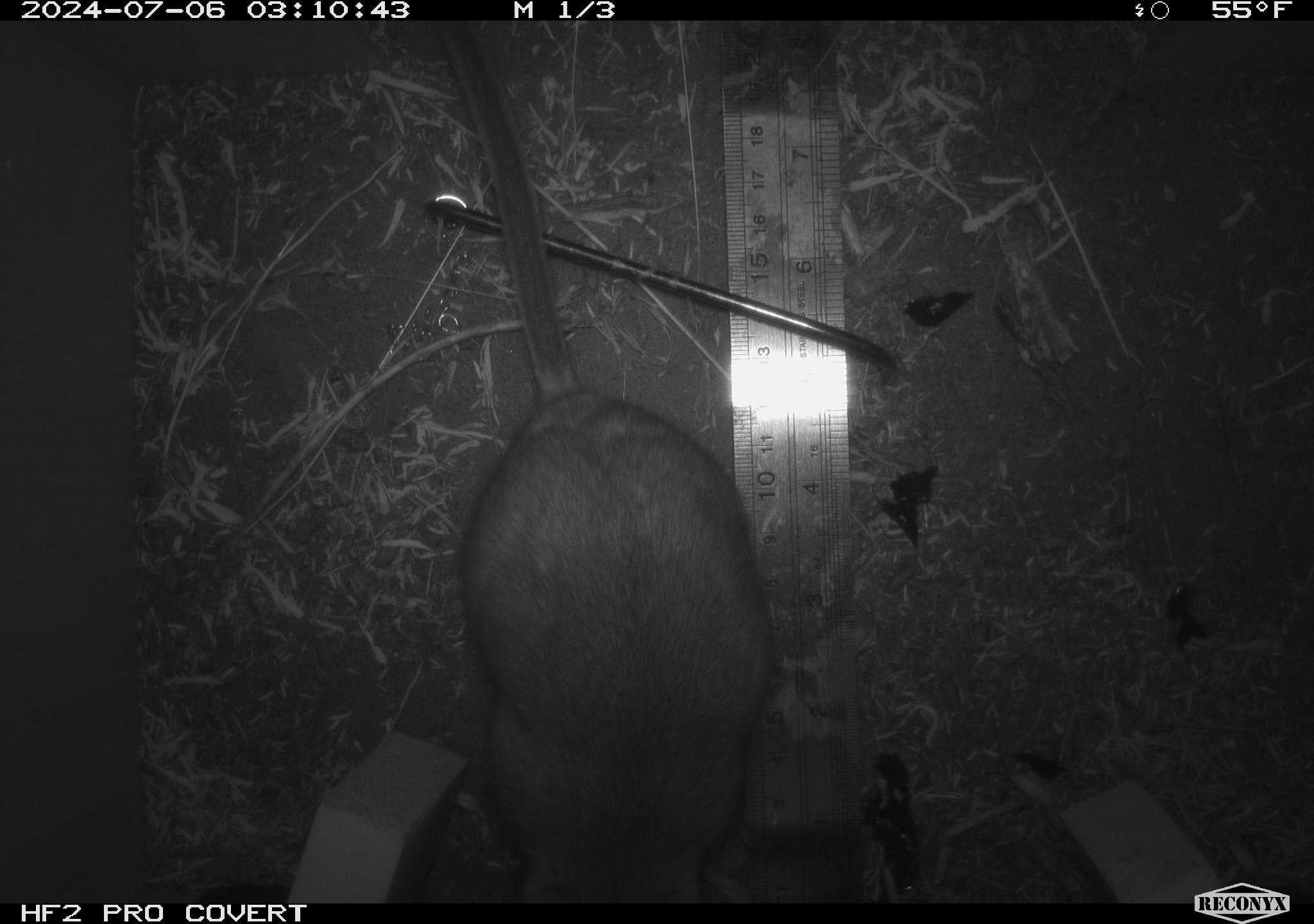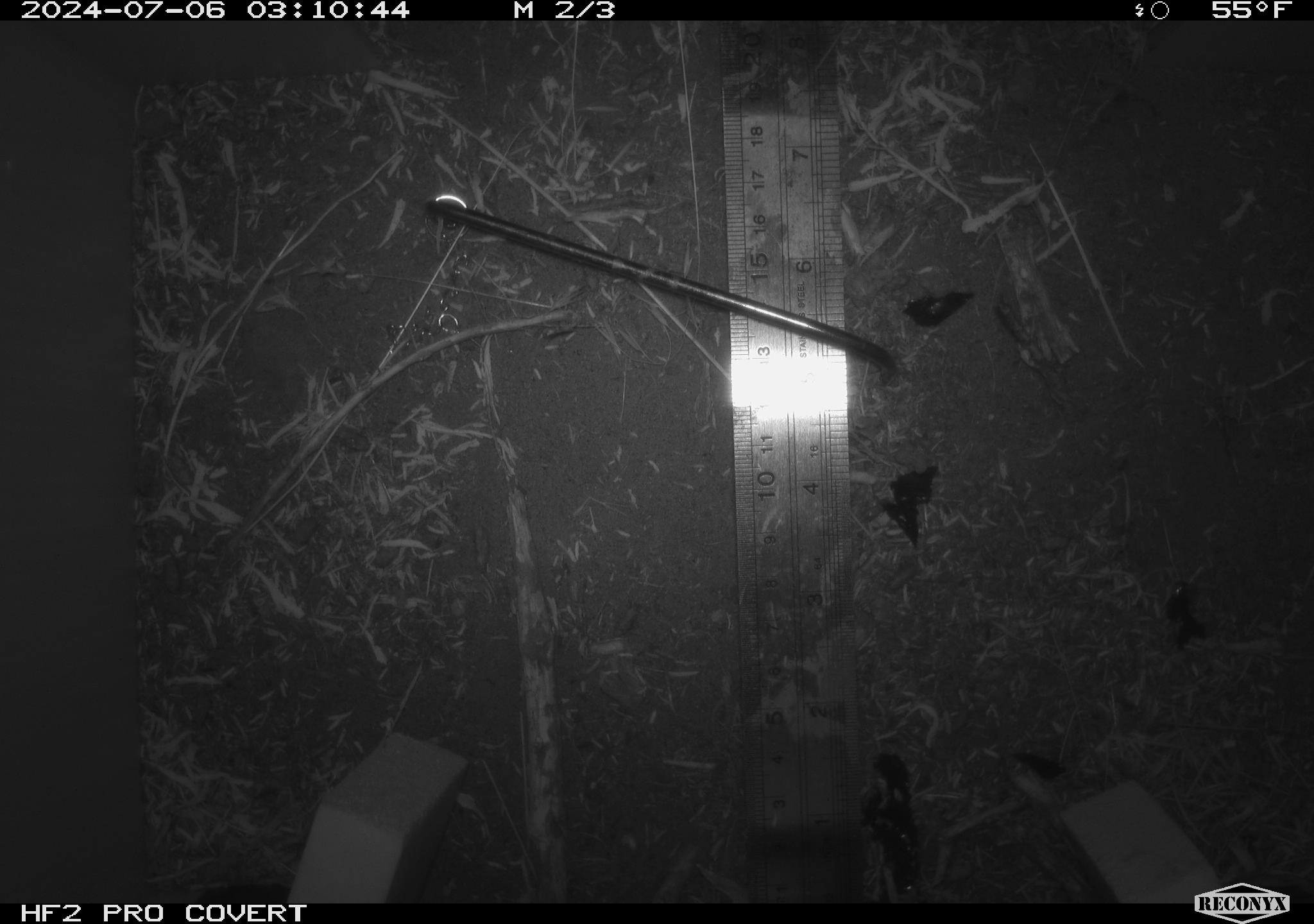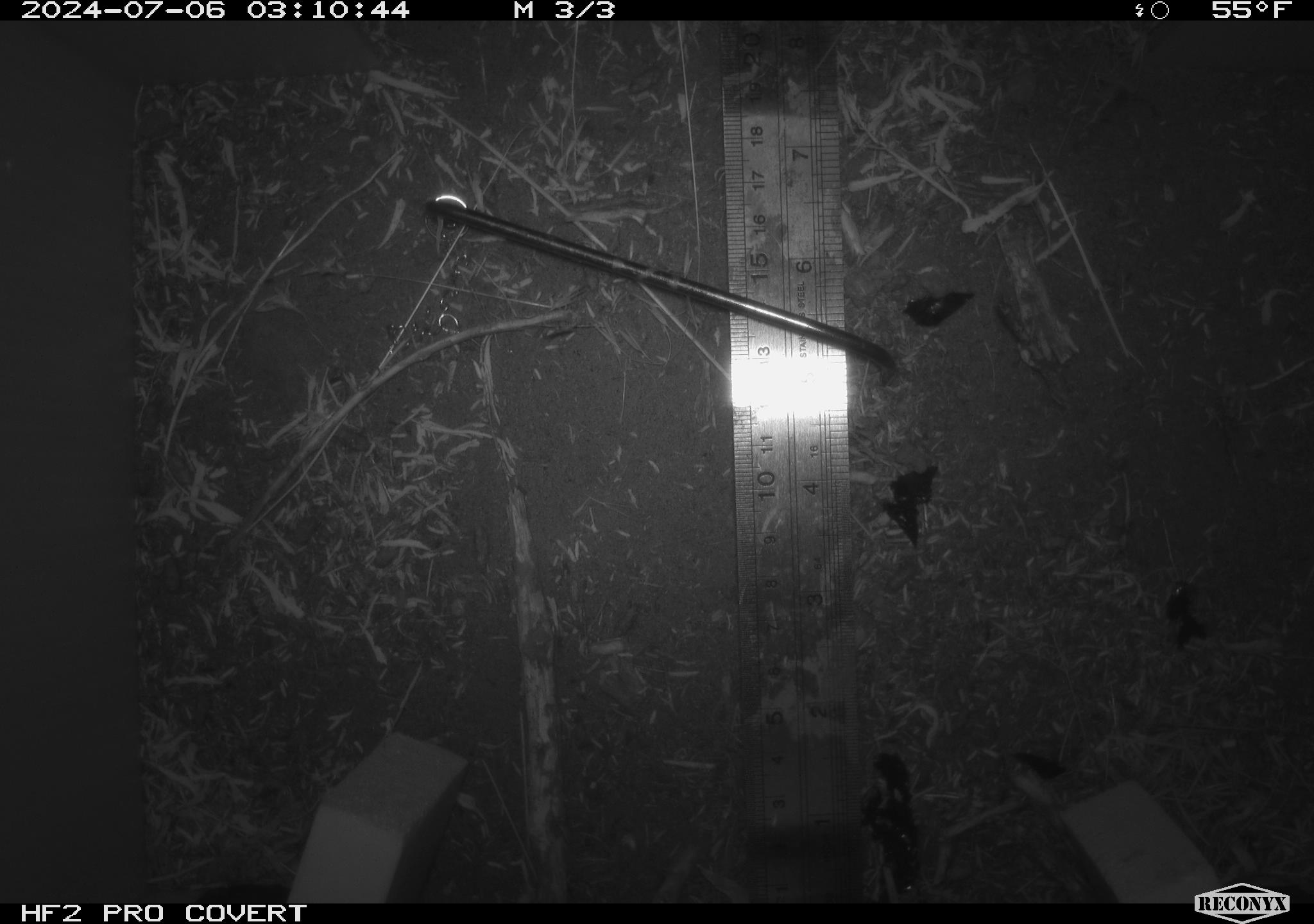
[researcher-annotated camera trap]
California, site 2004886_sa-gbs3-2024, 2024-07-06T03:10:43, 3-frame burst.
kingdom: Animalia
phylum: Chordata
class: Mammalia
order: Rodentia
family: Cricetidae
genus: Neotoma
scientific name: Neotoma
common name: pack rat or woodrat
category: neotoma species